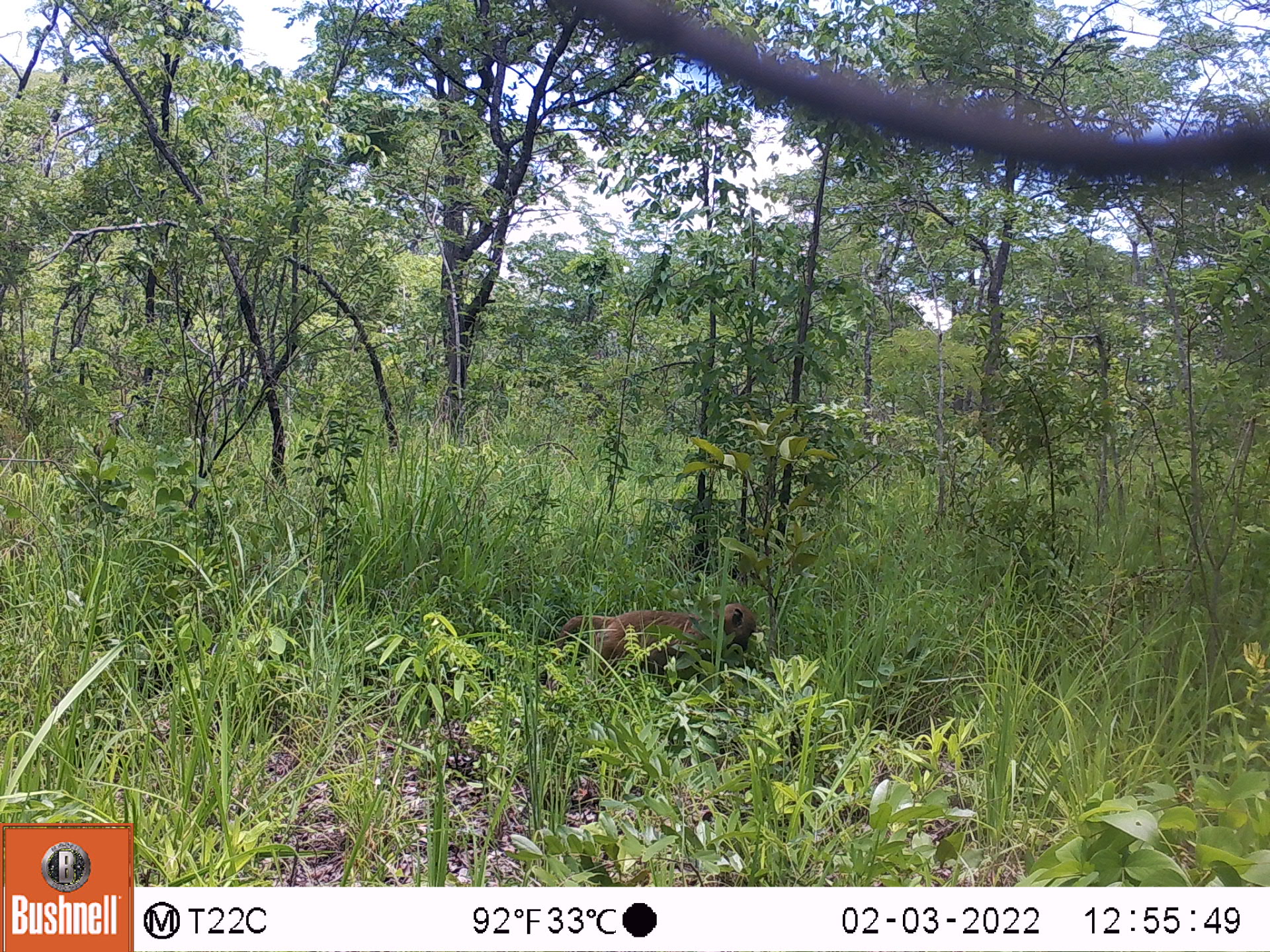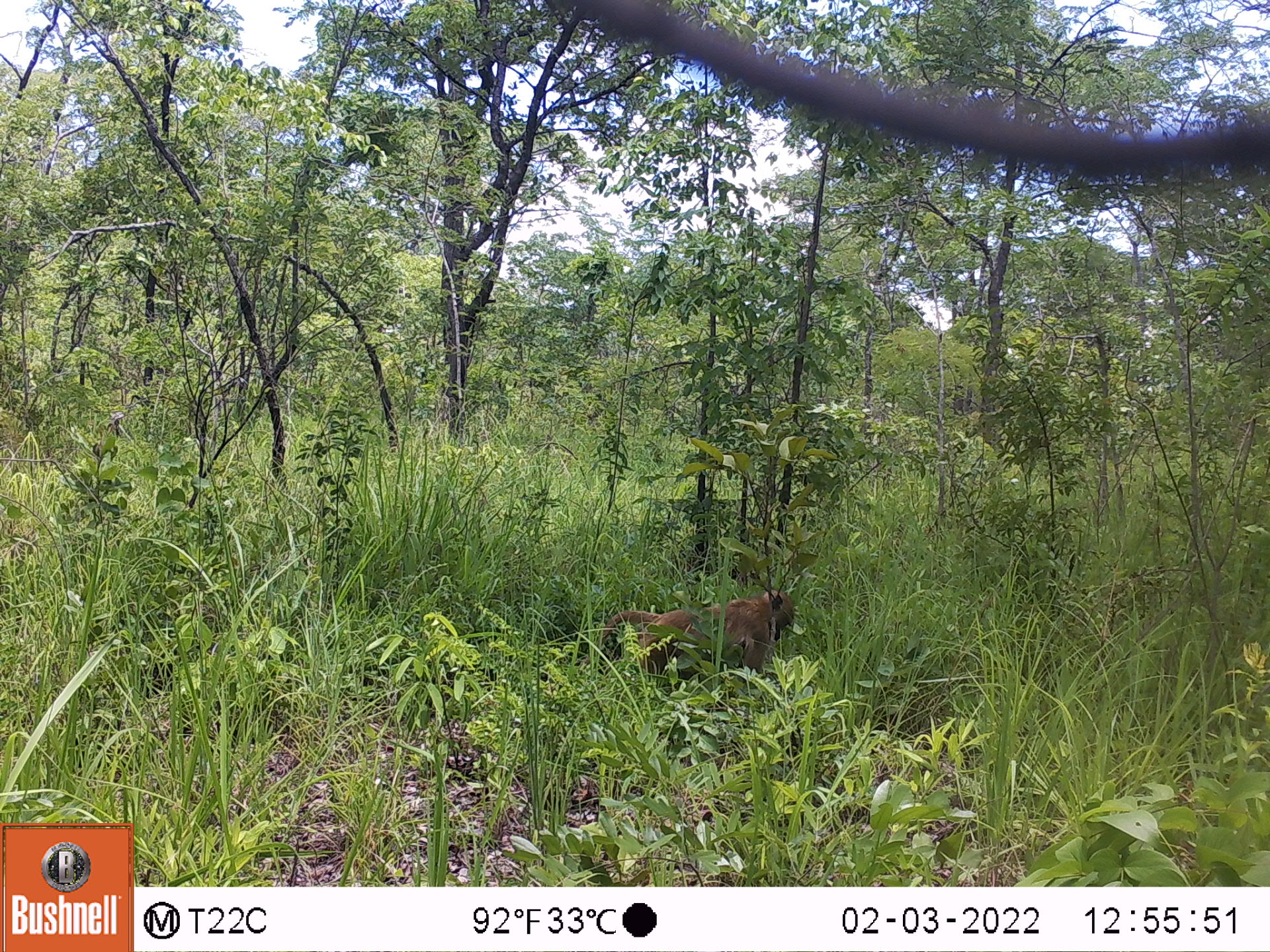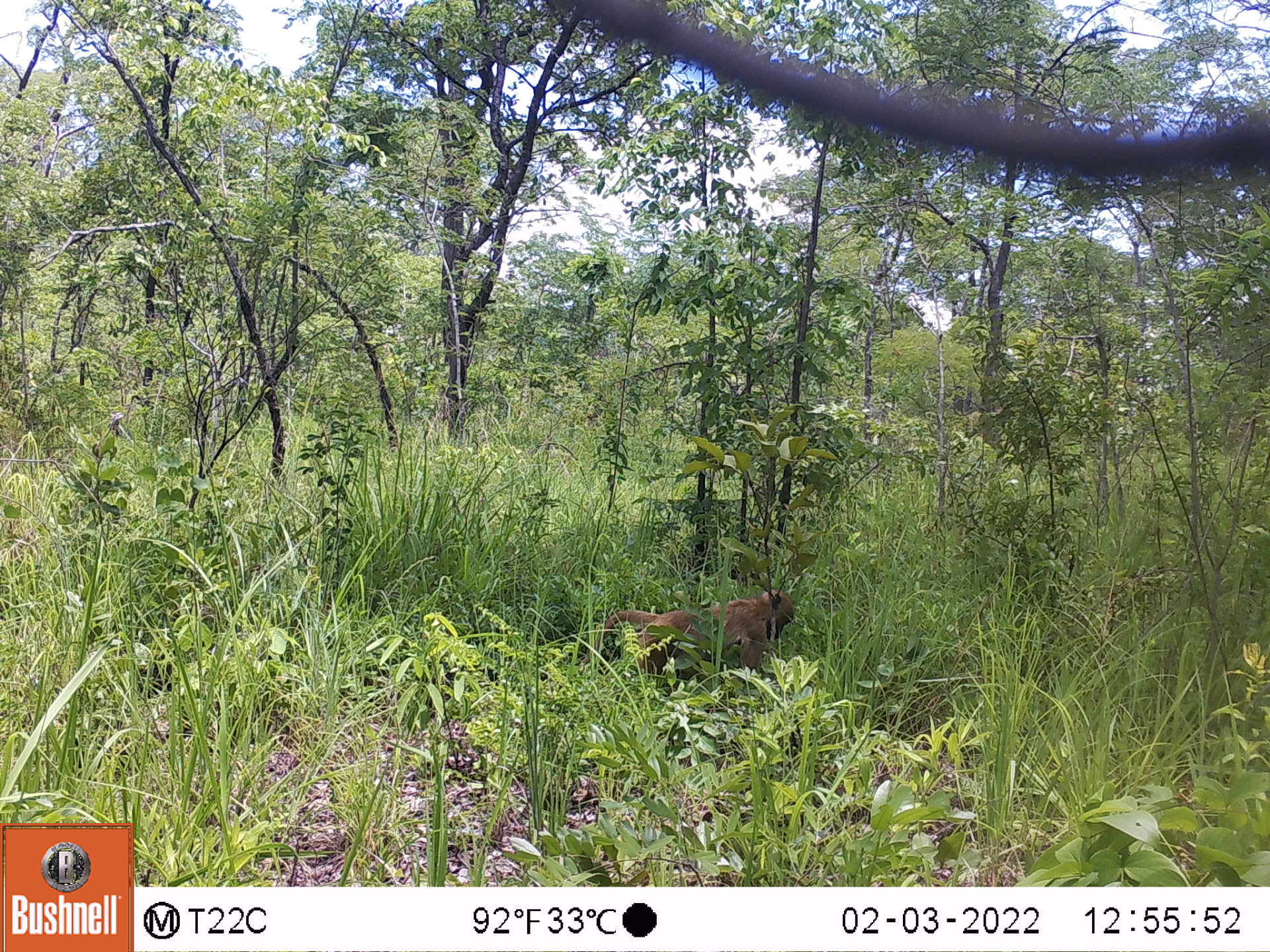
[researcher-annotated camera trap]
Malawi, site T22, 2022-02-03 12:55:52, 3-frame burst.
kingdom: Animalia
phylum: Chordata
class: Mammalia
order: Primates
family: Cercopithecidae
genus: Papio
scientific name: Papio cynocephalus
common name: yellow baboon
Yellow baboon (Papio cynocephalus), count 1.